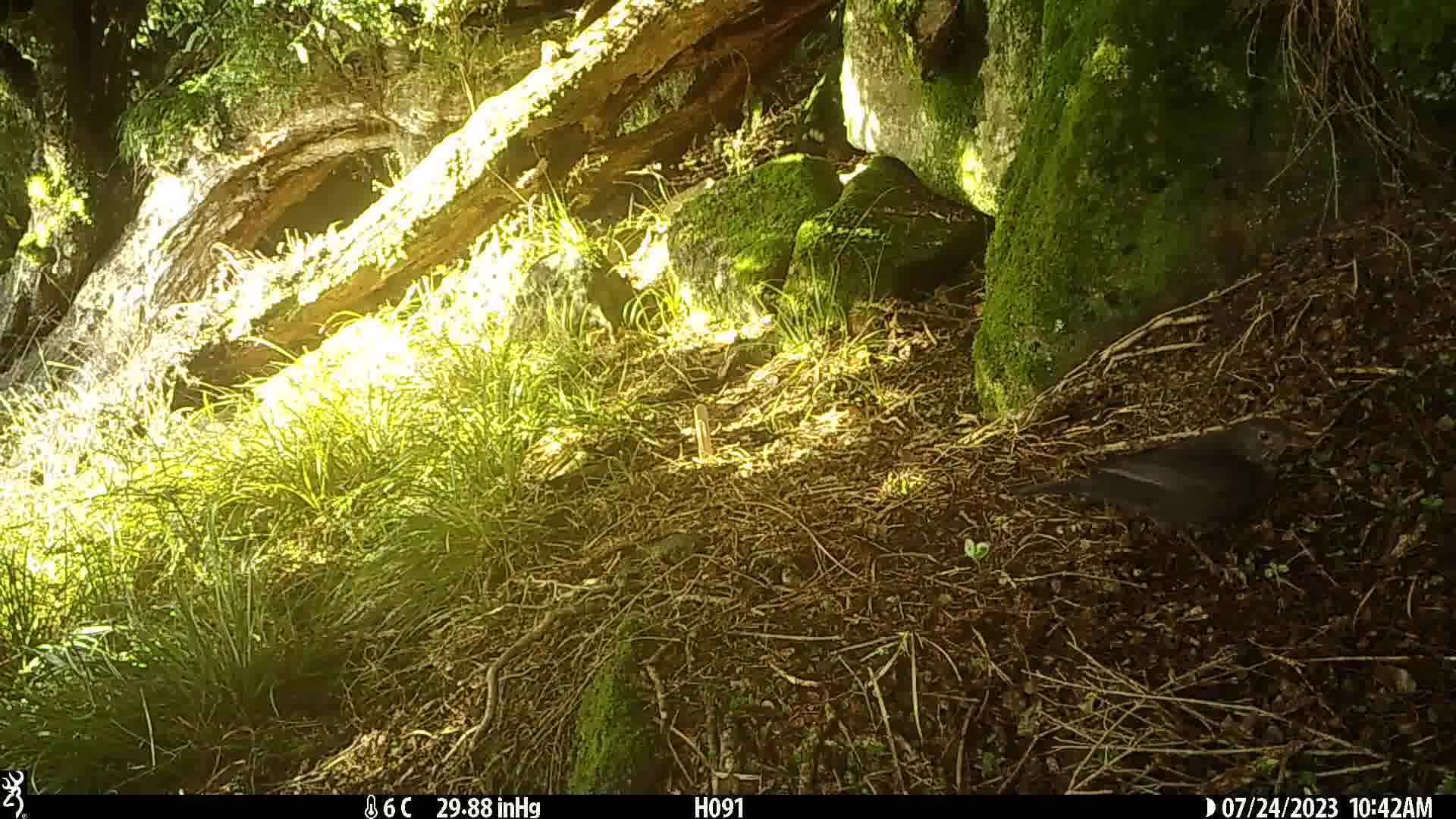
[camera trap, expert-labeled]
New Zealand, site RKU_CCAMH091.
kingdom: Animalia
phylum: Chordata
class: Aves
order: Passeriformes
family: Turdidae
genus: Turdus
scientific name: Turdus merula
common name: eurasian blackbird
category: blackbird